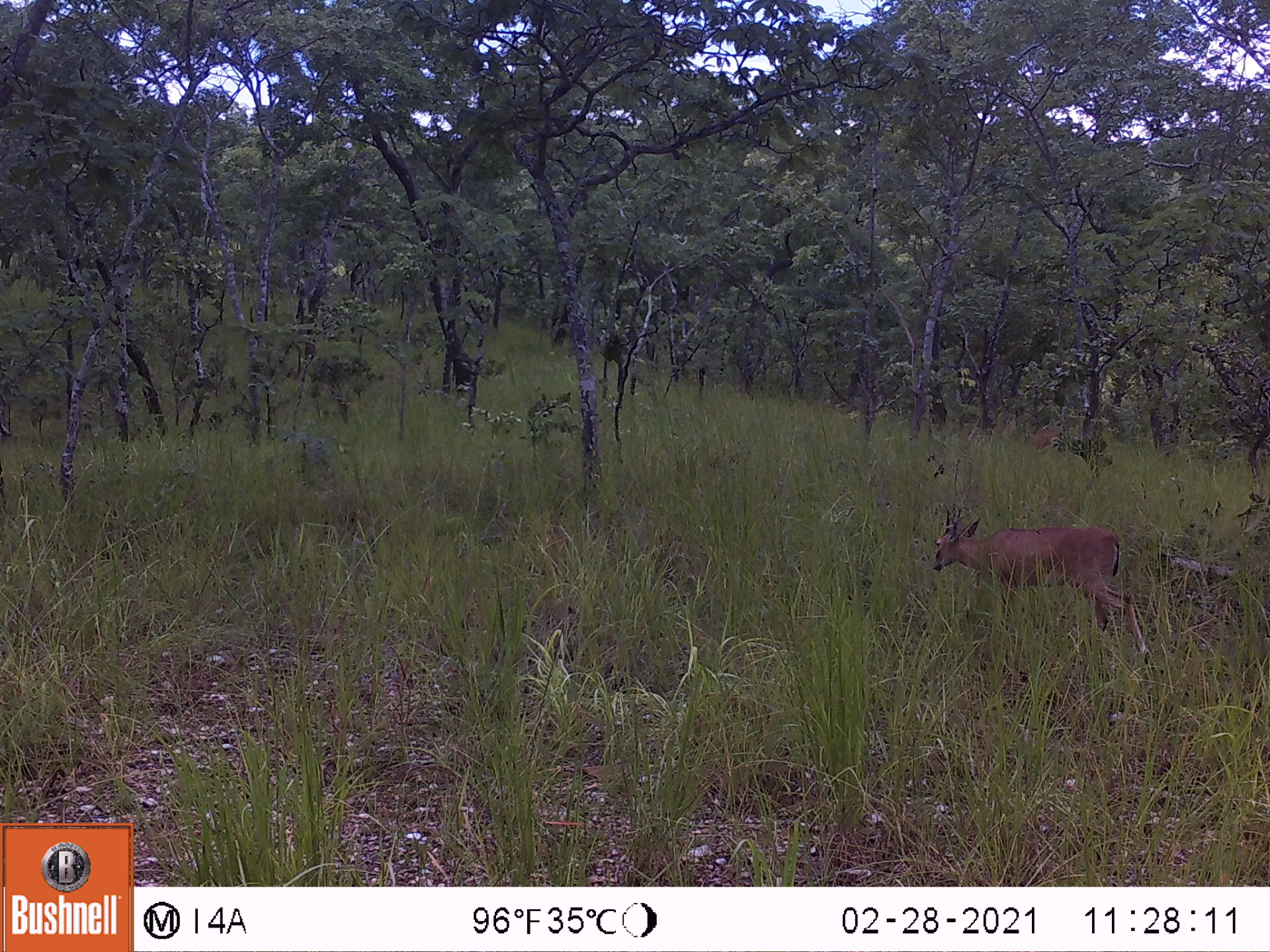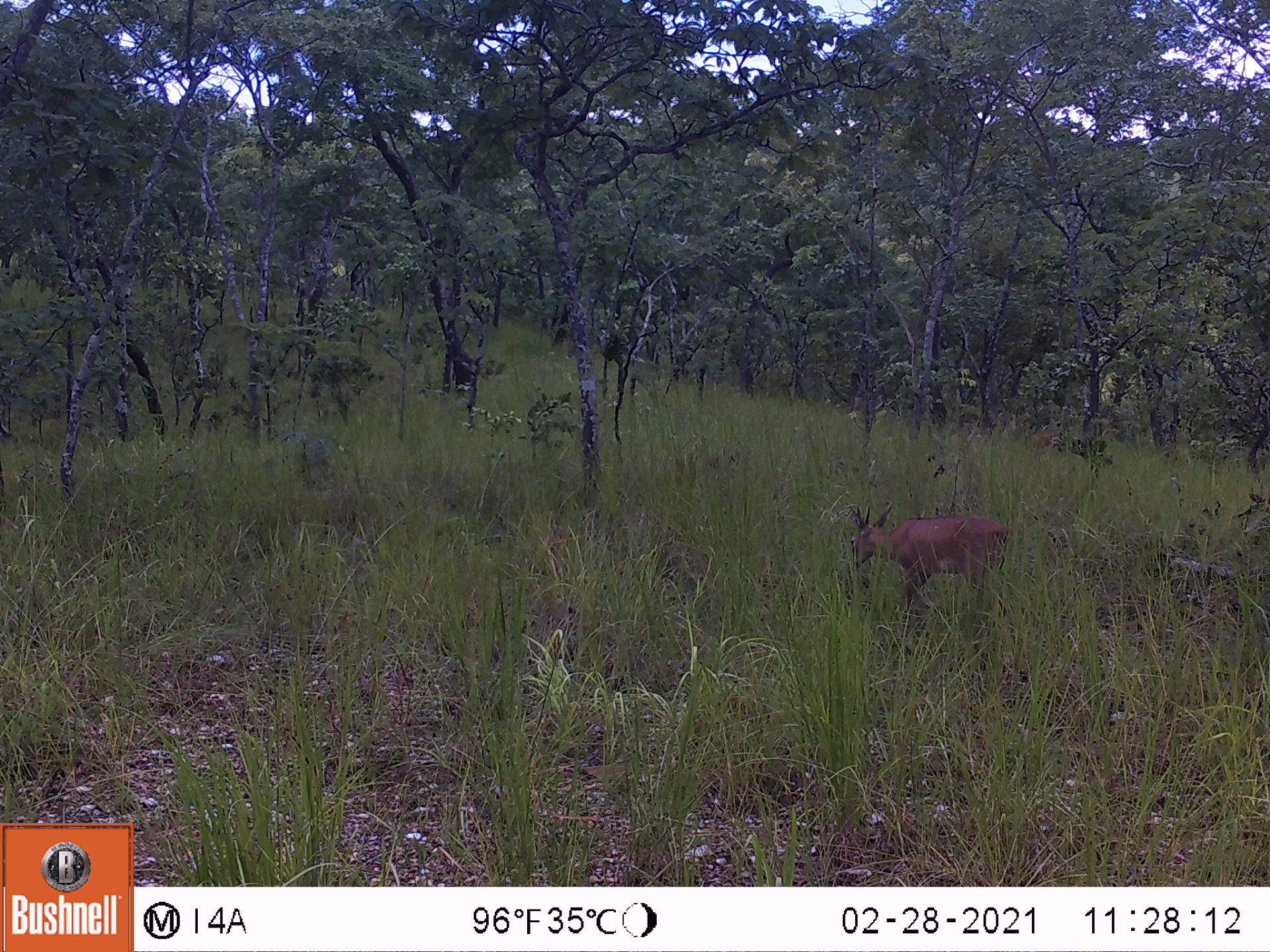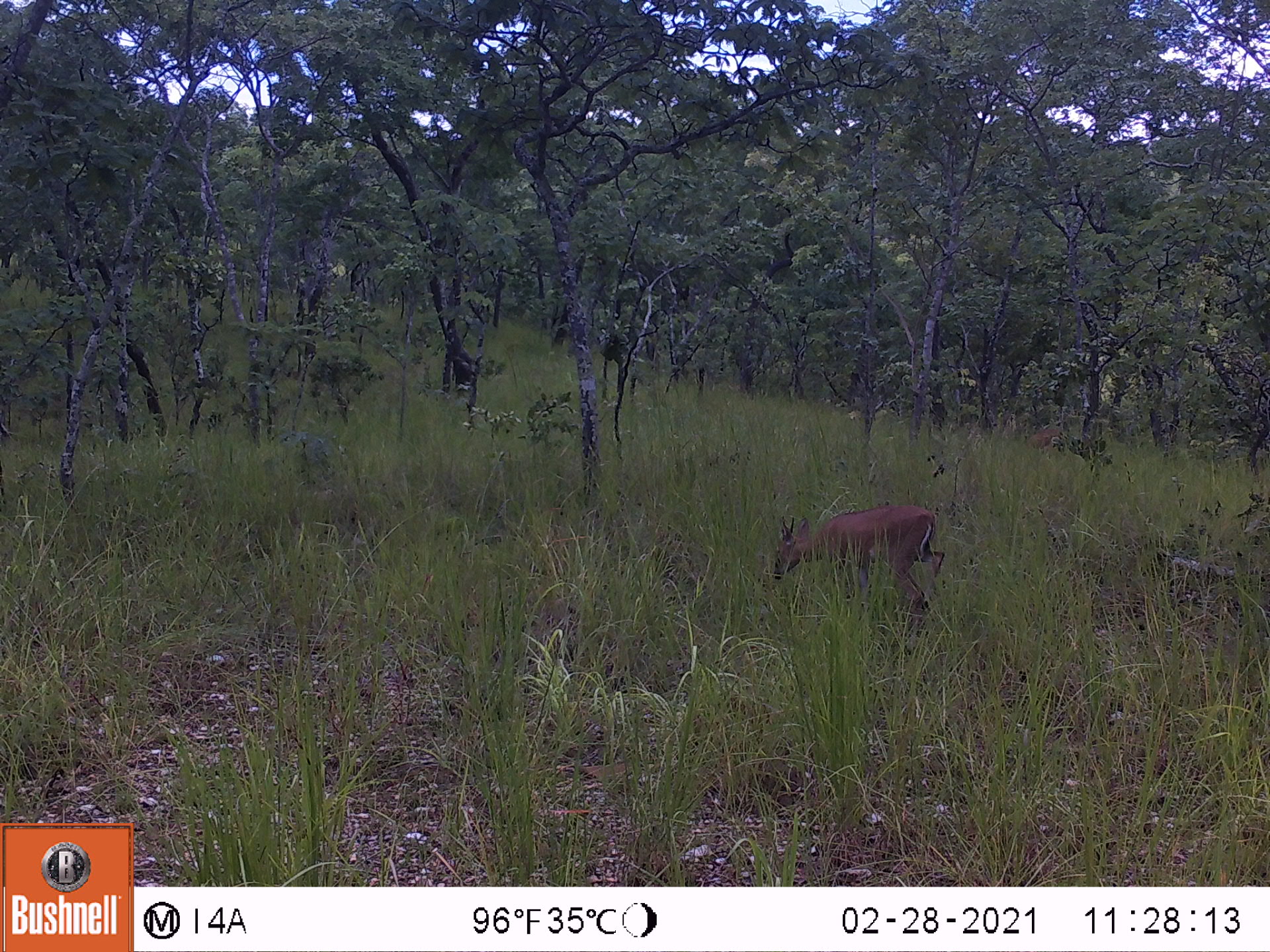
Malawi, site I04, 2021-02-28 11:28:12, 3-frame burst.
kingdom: Animalia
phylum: Chordata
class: Mammalia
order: Artiodactyla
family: Bovidae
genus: Sylvicapra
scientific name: Sylvicapra grimmia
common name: common duiker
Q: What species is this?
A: Common duiker (Sylvicapra grimmia).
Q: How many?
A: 1.